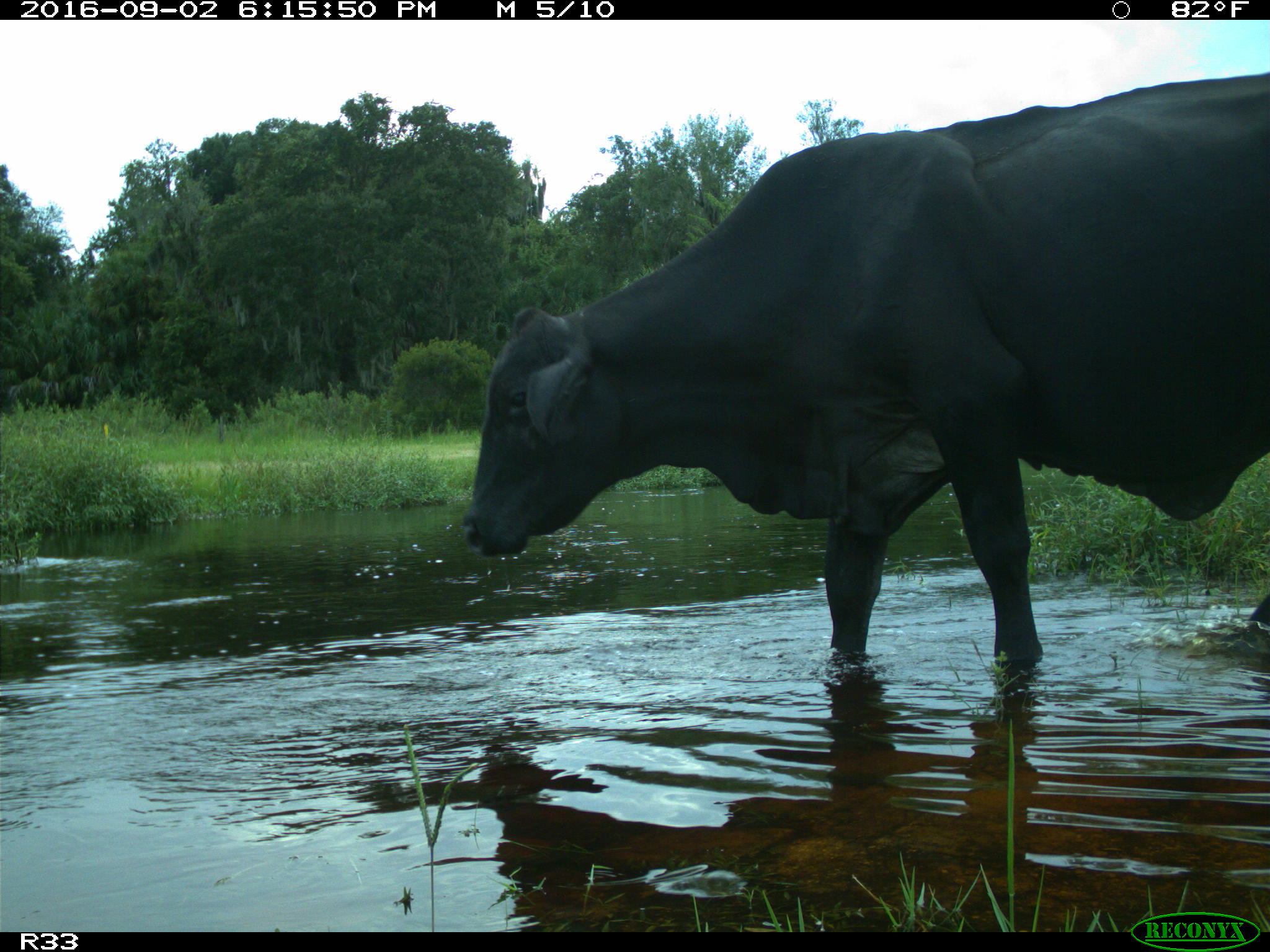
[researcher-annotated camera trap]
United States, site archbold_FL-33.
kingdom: Animalia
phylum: Chordata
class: Mammalia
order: Artiodactyla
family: Bovidae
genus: Bos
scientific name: Bos taurus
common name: domestic cow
Bos taurus (domestic cow).